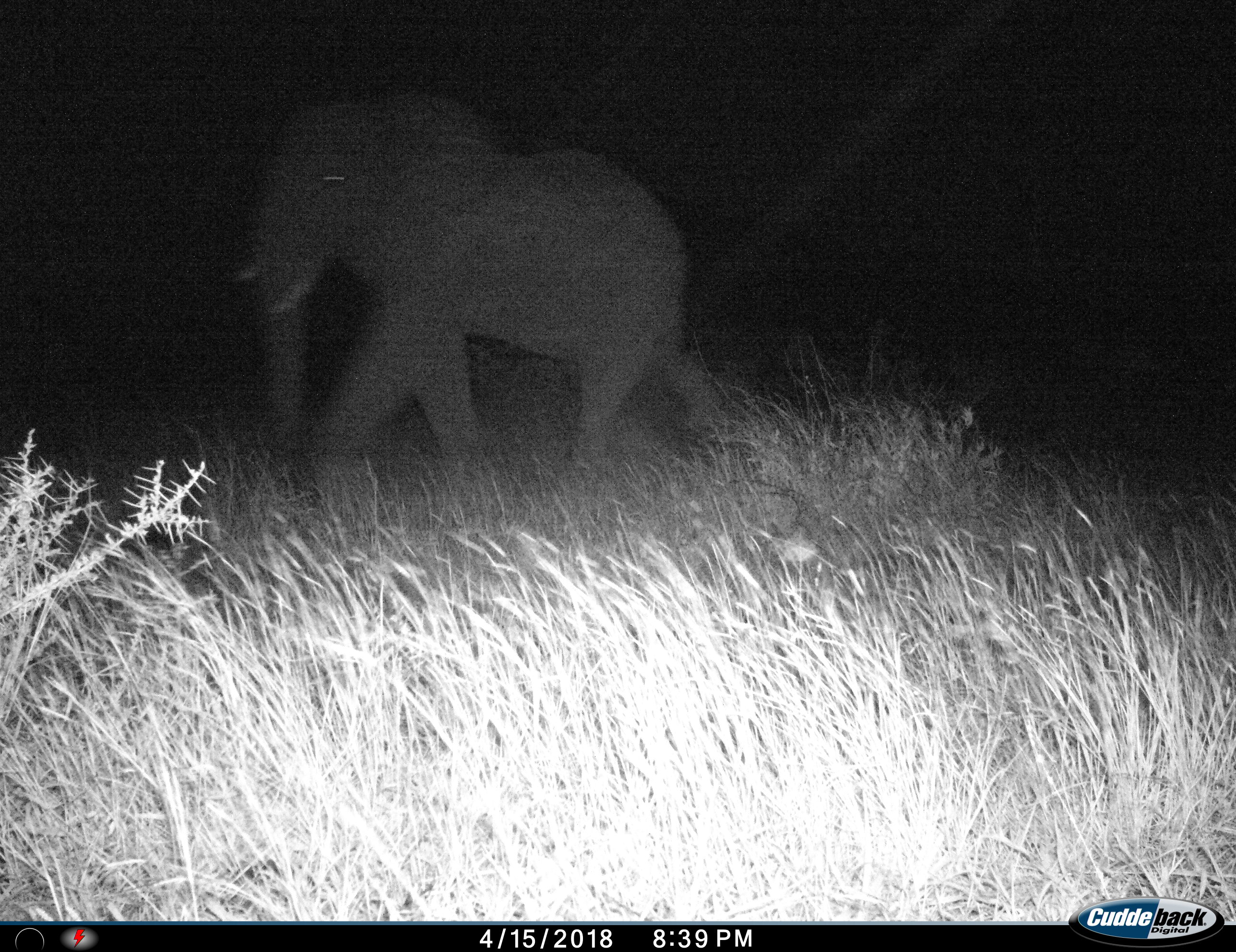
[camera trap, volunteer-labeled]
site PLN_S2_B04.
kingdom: Animalia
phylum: Chordata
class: Mammalia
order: Proboscidea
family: Elephantidae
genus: Loxodonta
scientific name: Loxodonta africana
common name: african bush elephant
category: elephant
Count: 1.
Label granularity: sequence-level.